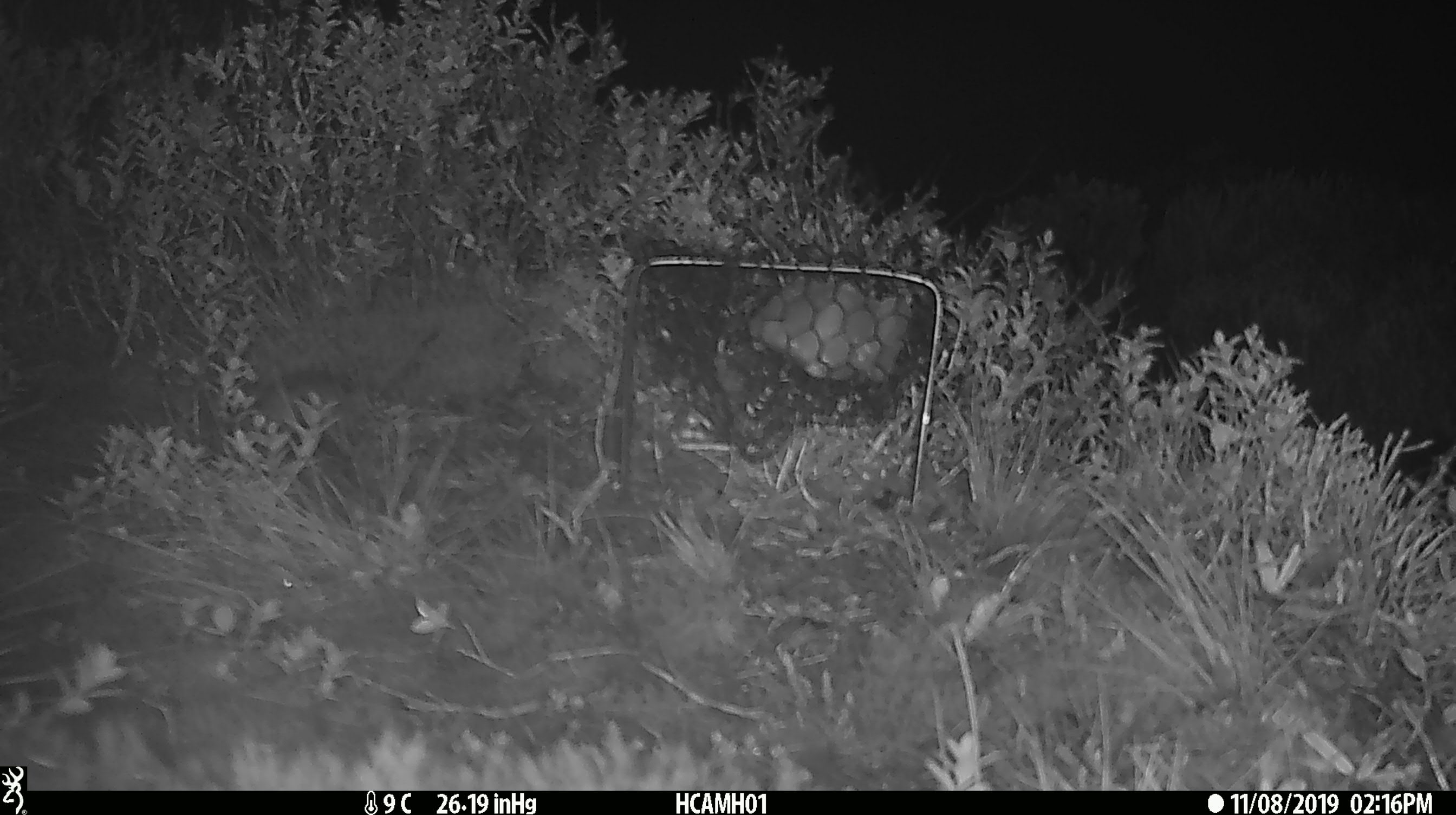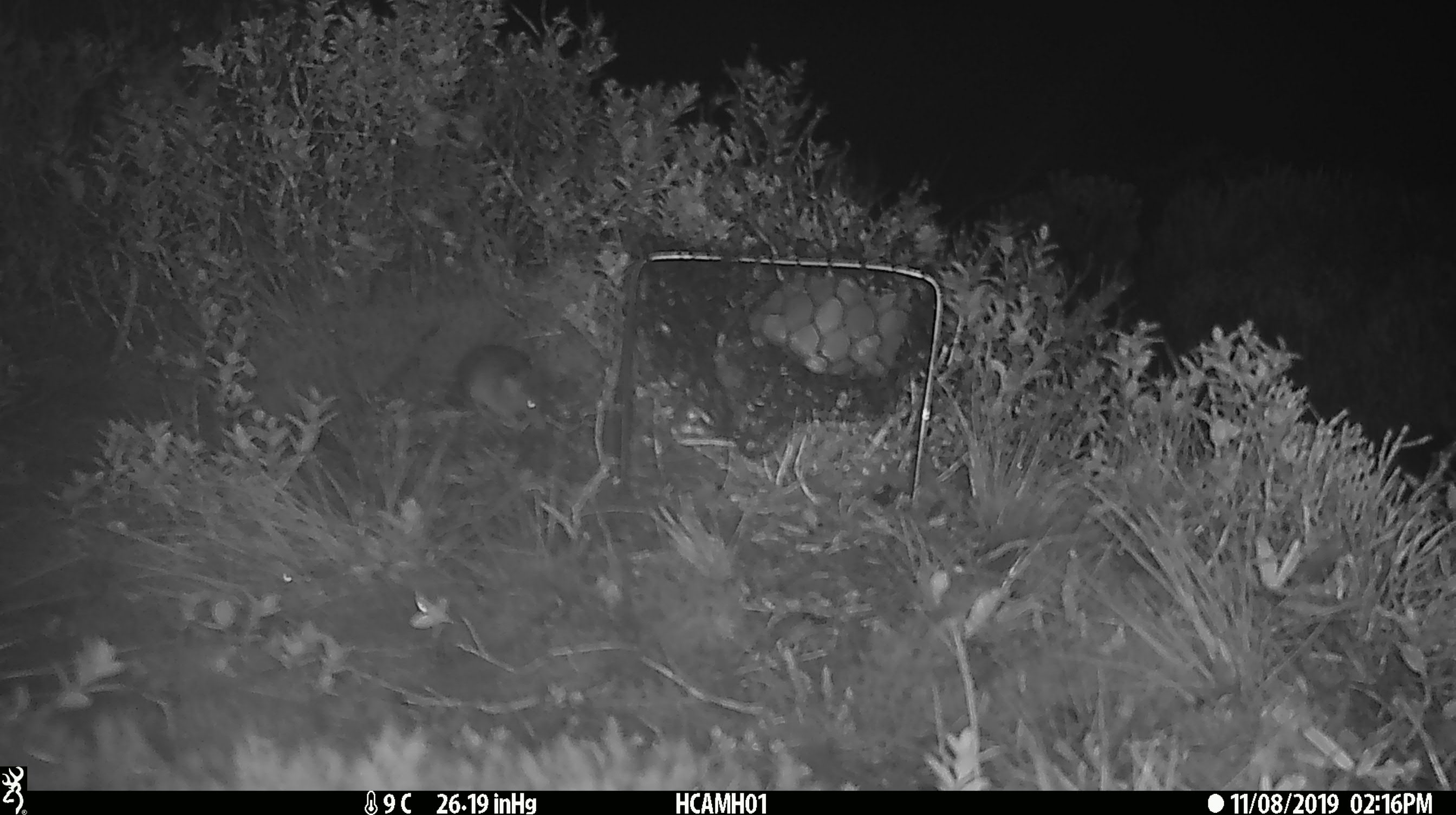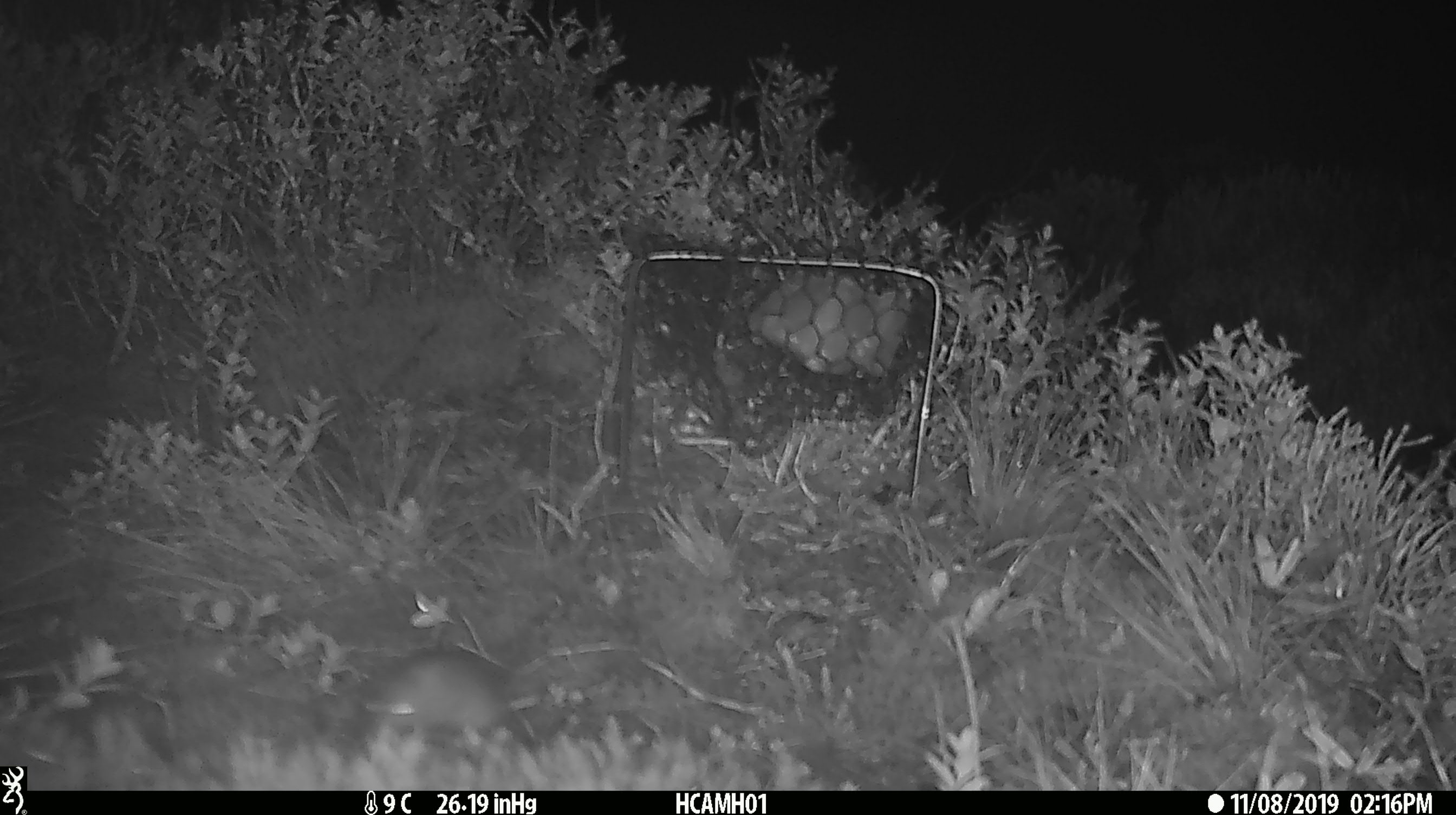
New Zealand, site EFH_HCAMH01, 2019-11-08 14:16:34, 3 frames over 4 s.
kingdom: Animalia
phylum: Chordata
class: Mammalia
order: Rodentia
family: Muridae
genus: Mus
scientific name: Mus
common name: mouse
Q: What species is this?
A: Mouse (Mus).